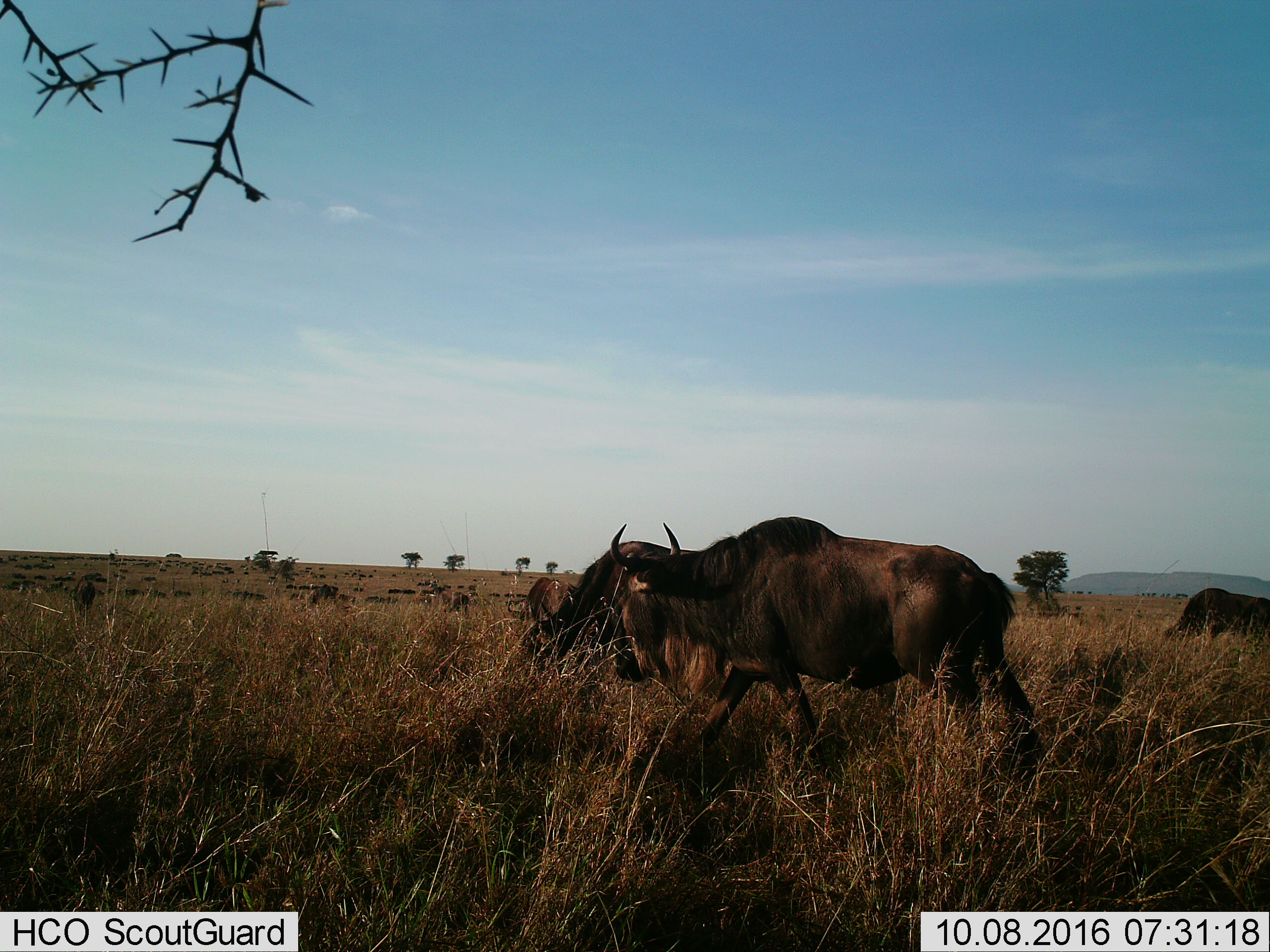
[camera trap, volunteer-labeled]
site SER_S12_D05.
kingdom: Animalia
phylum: Chordata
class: Mammalia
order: Artiodactyla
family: Bovidae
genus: Connochaetes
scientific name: Connochaetes taurinus taurinus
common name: blue wildebeest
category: wildebeestblue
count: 51+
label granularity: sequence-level